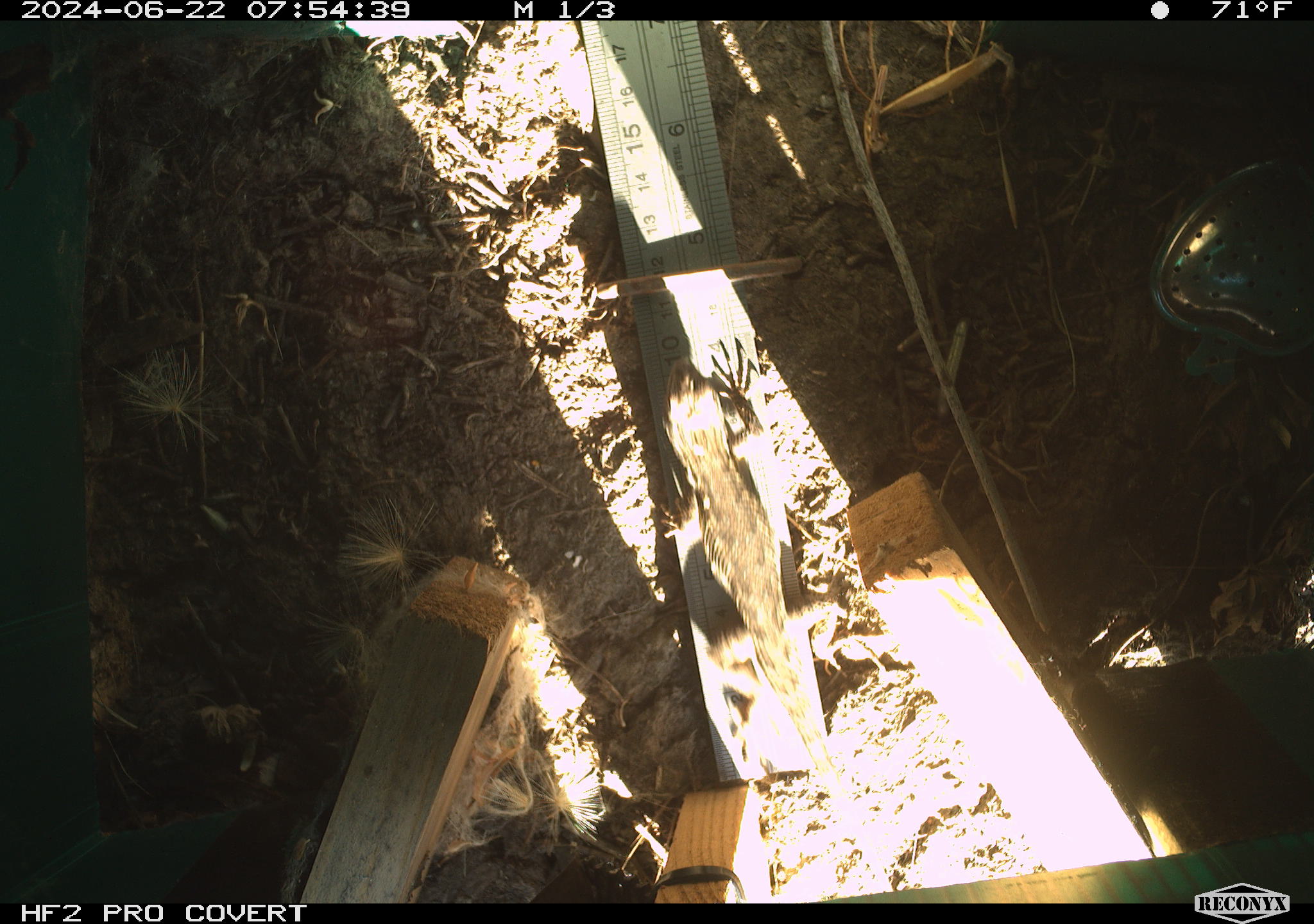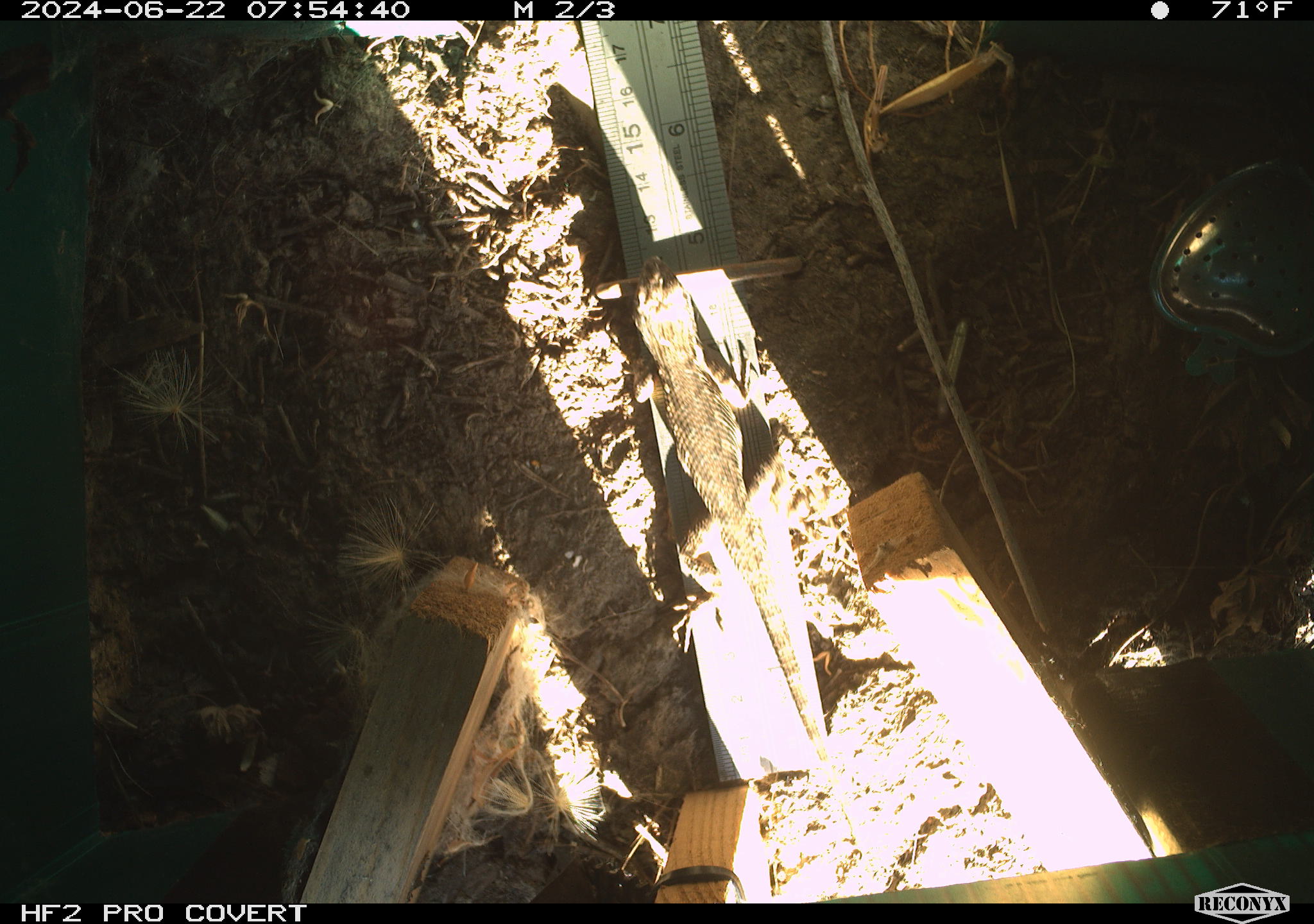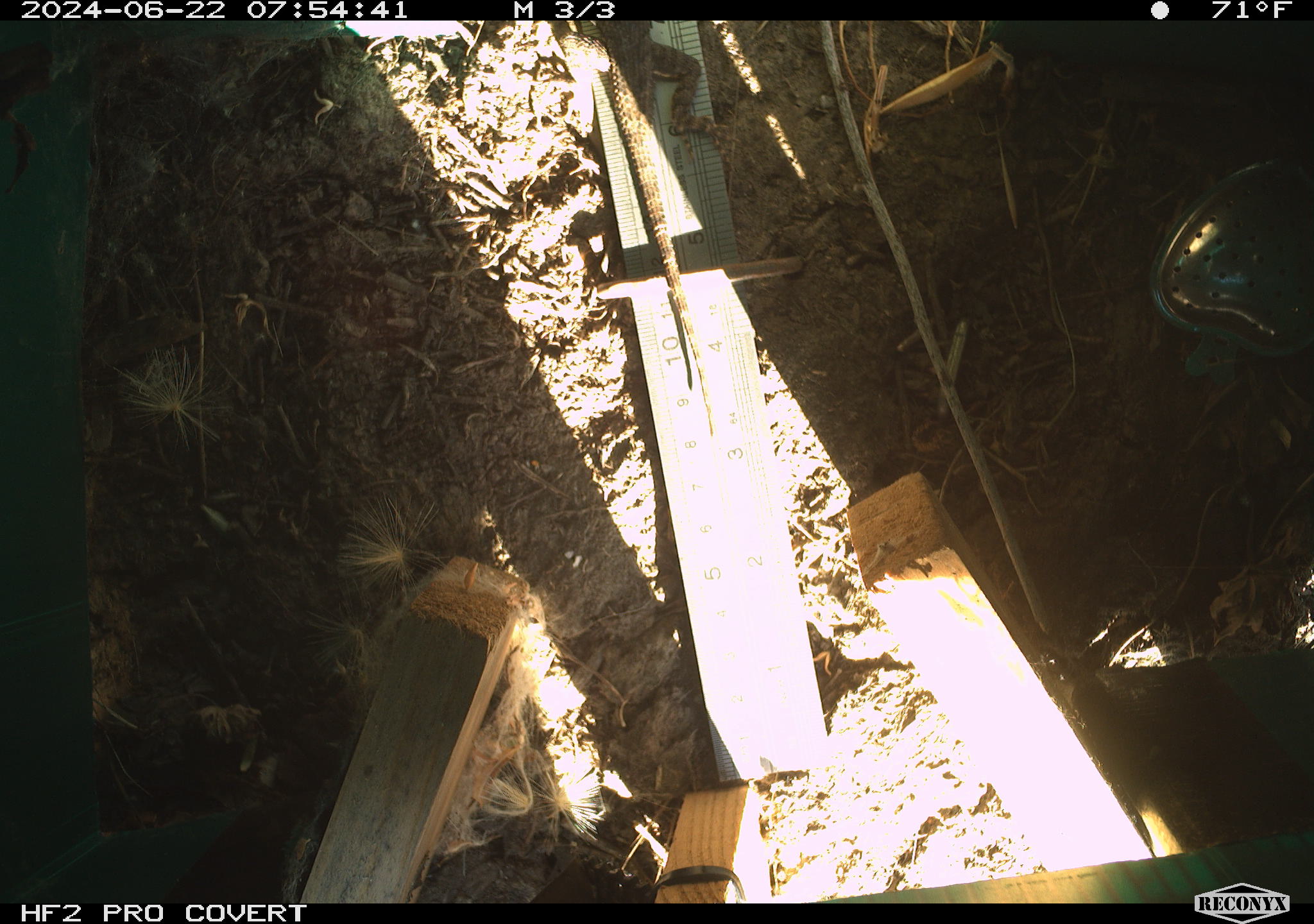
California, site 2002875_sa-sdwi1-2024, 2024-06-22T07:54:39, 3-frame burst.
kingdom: Animalia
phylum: Chordata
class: Reptilia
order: Squamata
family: Phrynosomatidae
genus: Sceloporus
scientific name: Sceloporus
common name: spiny lizards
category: sceloporus species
Sceloporus species (spiny lizards) (Sceloporus).